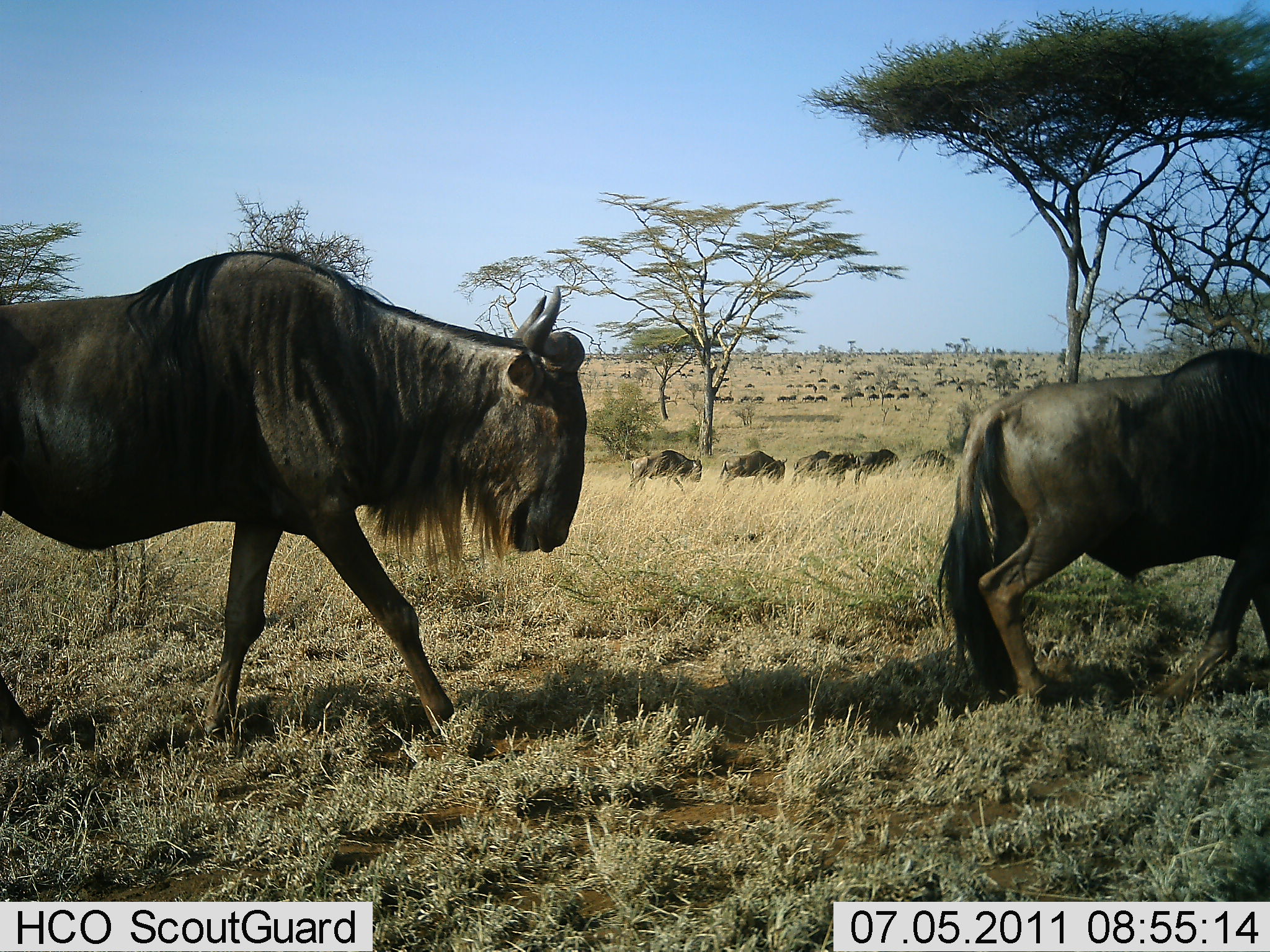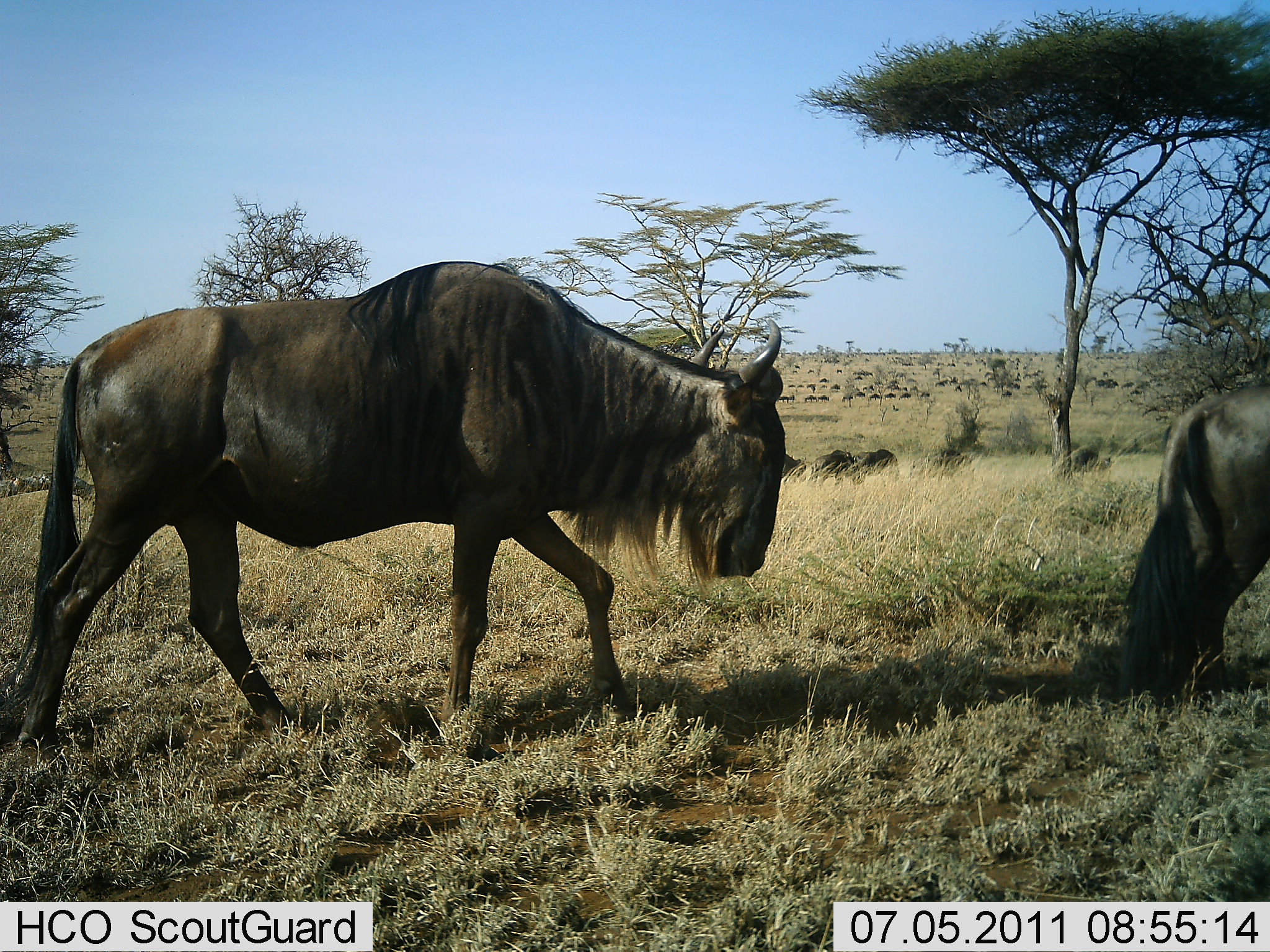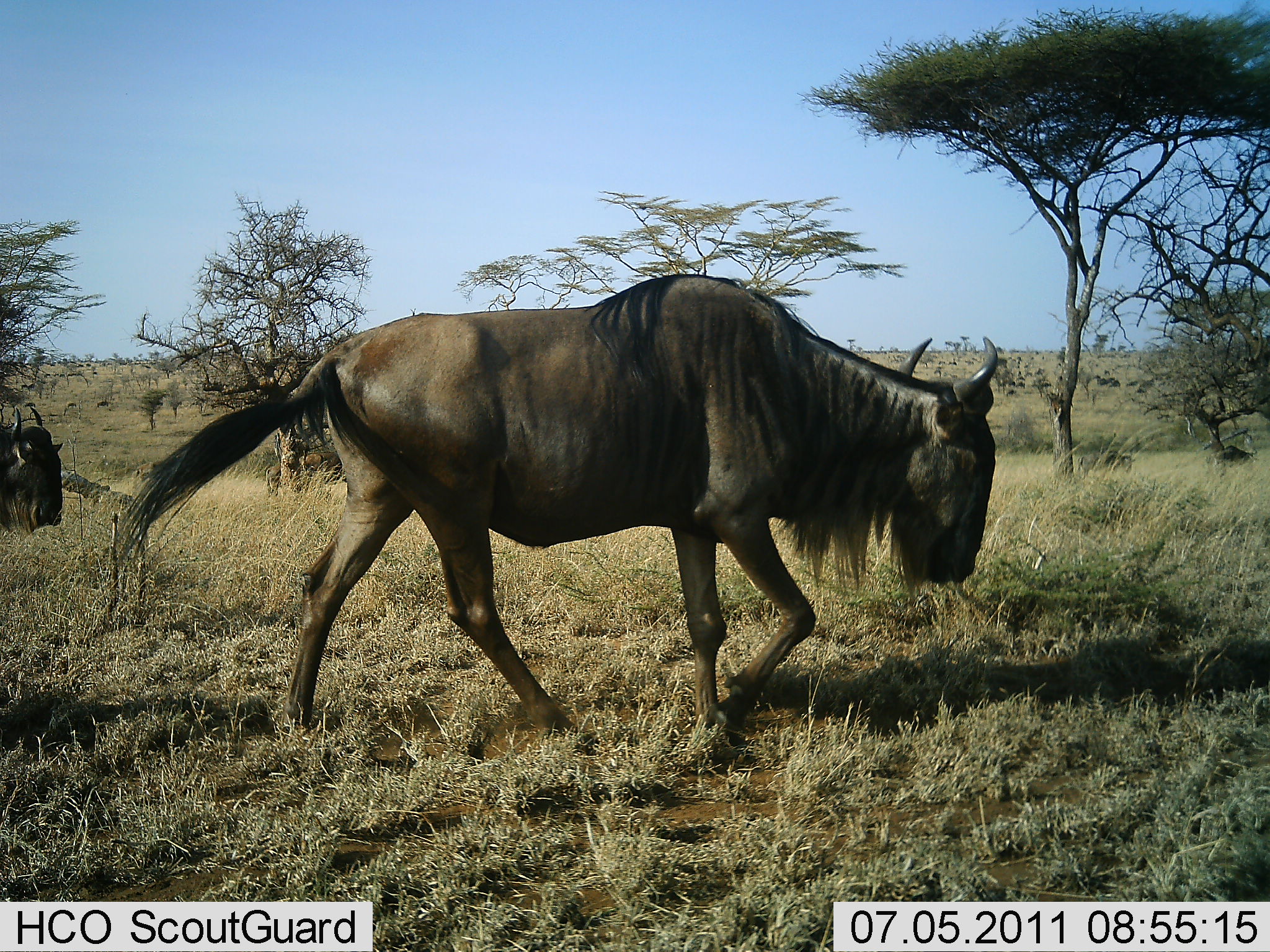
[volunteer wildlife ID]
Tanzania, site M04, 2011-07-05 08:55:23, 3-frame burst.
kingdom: Animalia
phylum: Chordata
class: Mammalia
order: Artiodactyla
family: Bovidae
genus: Connochaetes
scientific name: Connochaetes taurinus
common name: blue wildebeest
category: wildebeest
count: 3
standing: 0%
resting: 0%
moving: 100%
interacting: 0%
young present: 0%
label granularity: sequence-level